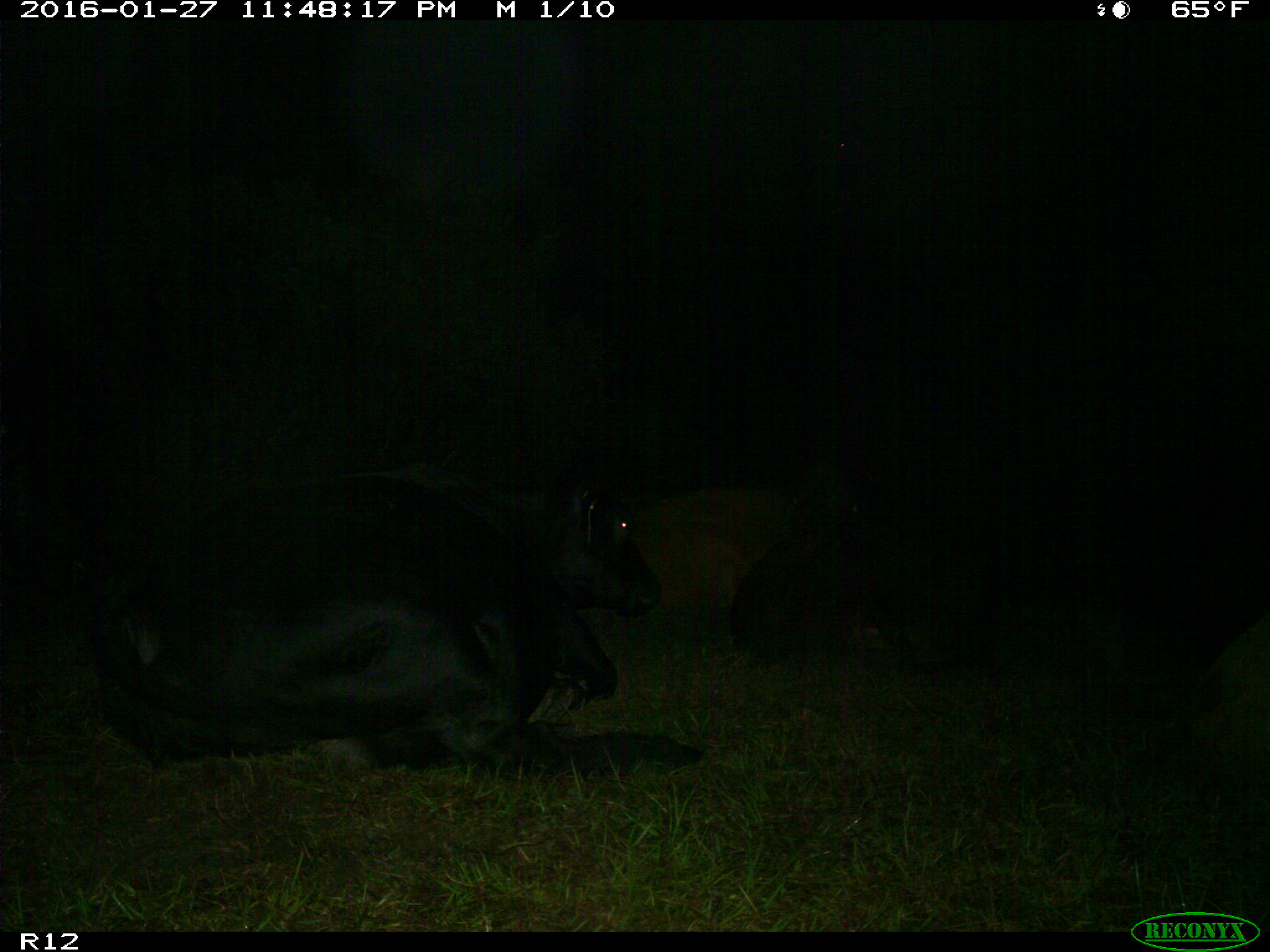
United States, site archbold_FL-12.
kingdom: Animalia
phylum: Chordata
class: Mammalia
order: Artiodactyla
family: Bovidae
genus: Bos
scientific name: Bos taurus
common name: domestic cow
Bos taurus (domestic cow).